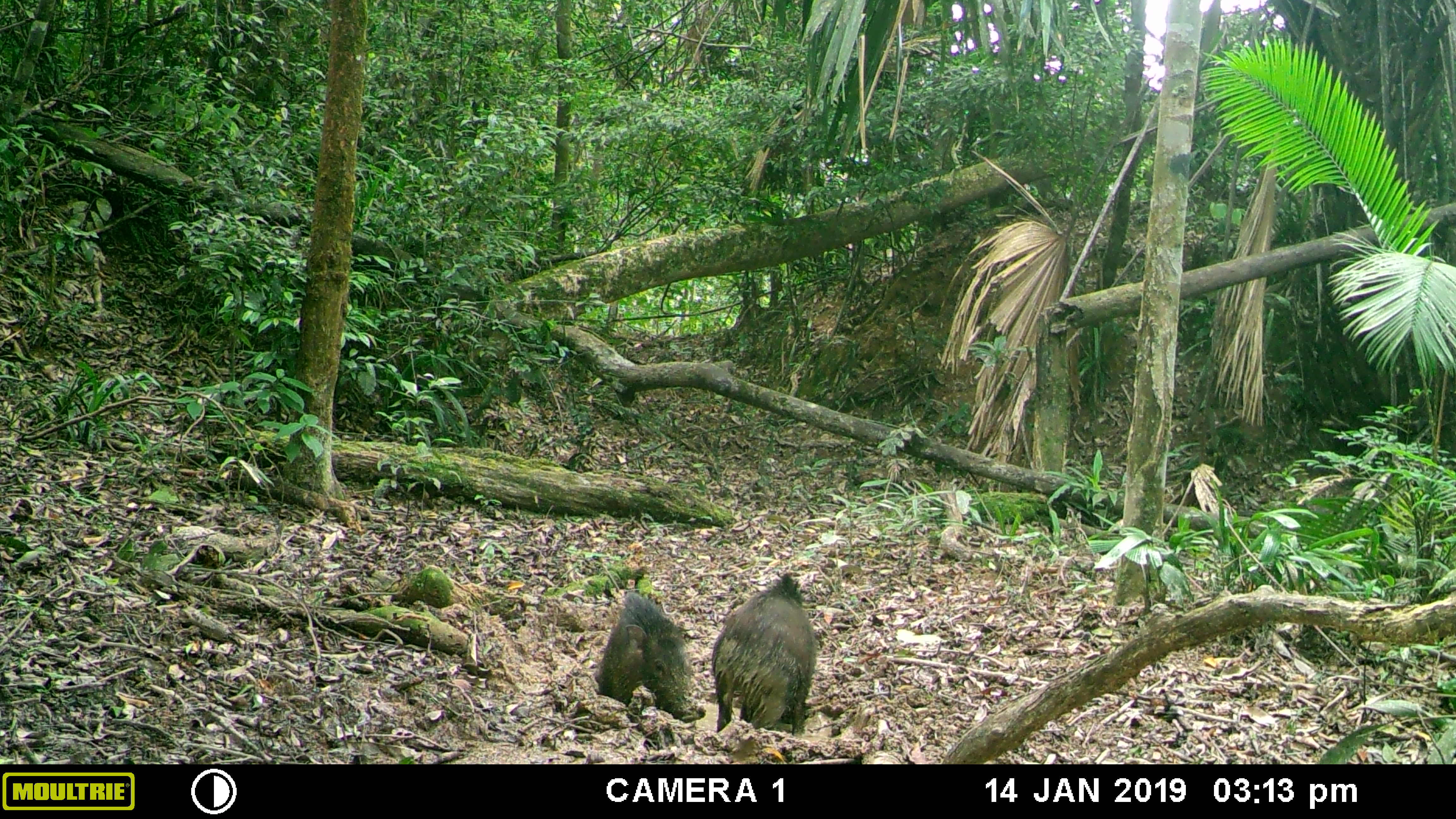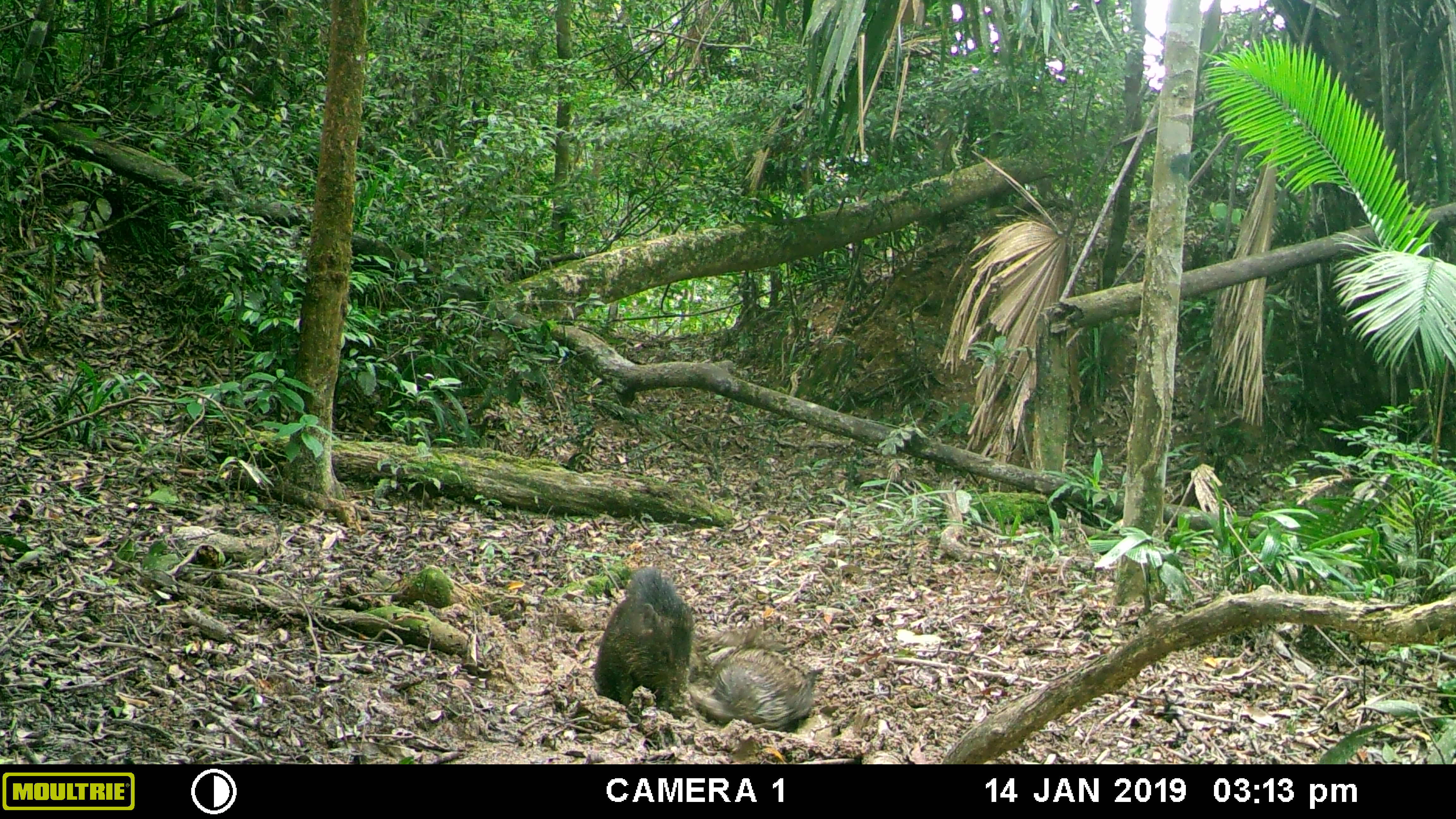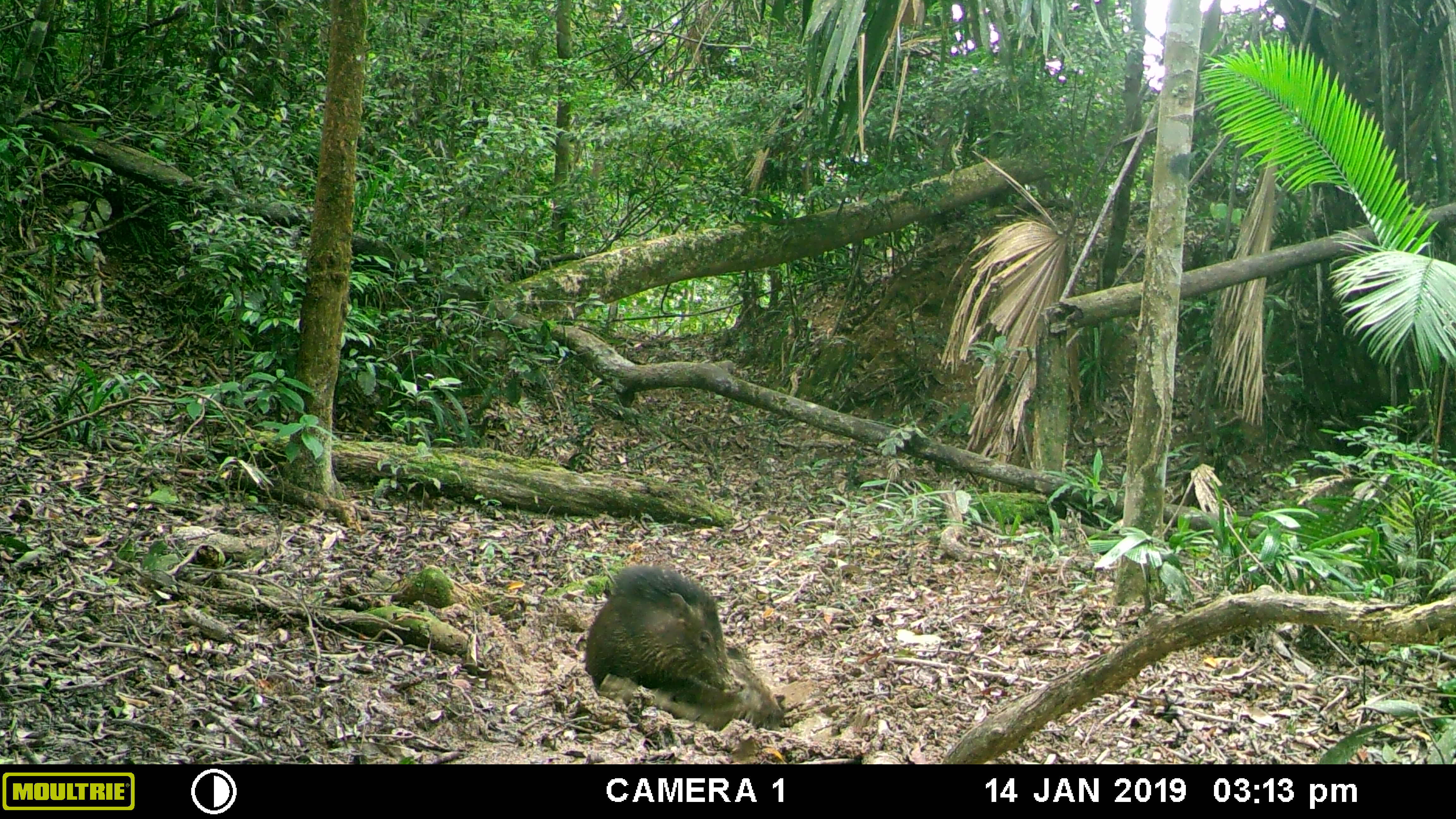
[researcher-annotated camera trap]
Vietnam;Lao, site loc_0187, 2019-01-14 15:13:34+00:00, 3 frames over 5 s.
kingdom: Animalia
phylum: Chordata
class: Mammalia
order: Artiodactyla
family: Suidae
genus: Sus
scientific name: Sus scrofa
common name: eurasian wild pig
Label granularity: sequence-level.